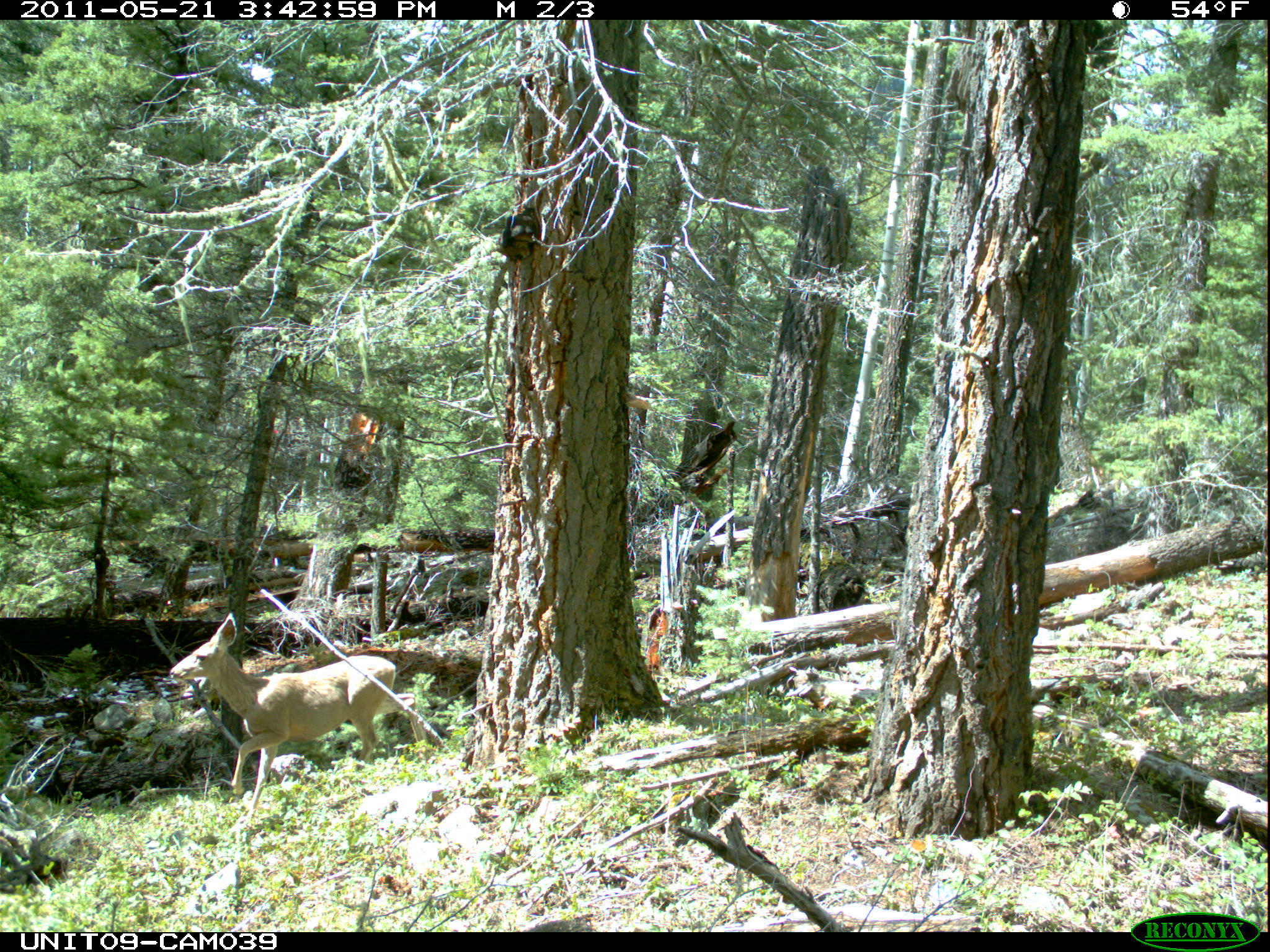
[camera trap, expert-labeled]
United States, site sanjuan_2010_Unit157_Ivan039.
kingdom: Animalia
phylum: Chordata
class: Mammalia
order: Artiodactyla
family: Cervidae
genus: Odocoileus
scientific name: Odocoileus hemionus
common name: mule deer